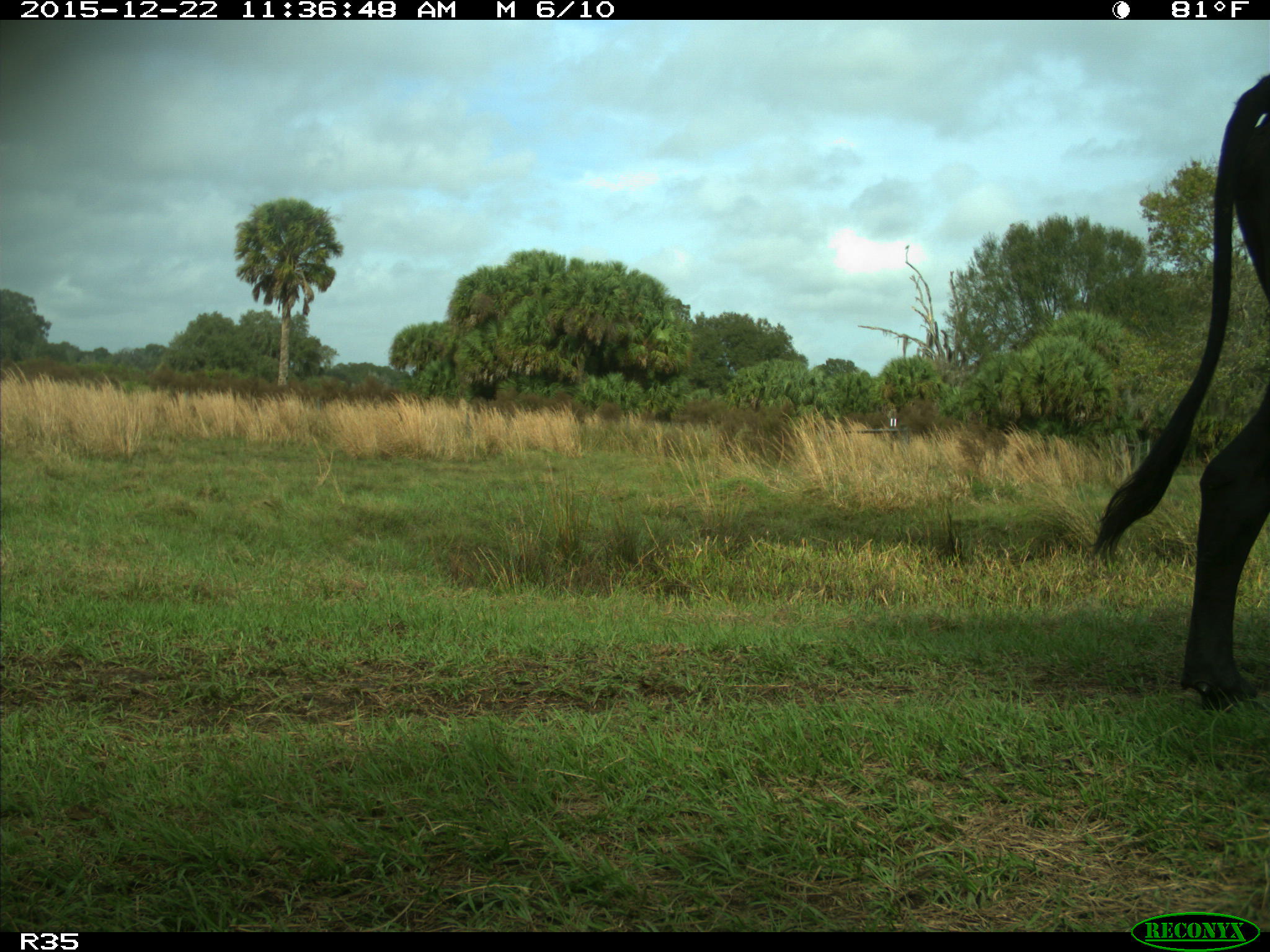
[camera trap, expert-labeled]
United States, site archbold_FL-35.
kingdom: Animalia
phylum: Chordata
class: Mammalia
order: Artiodactyla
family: Bovidae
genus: Bos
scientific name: Bos taurus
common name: domestic cow